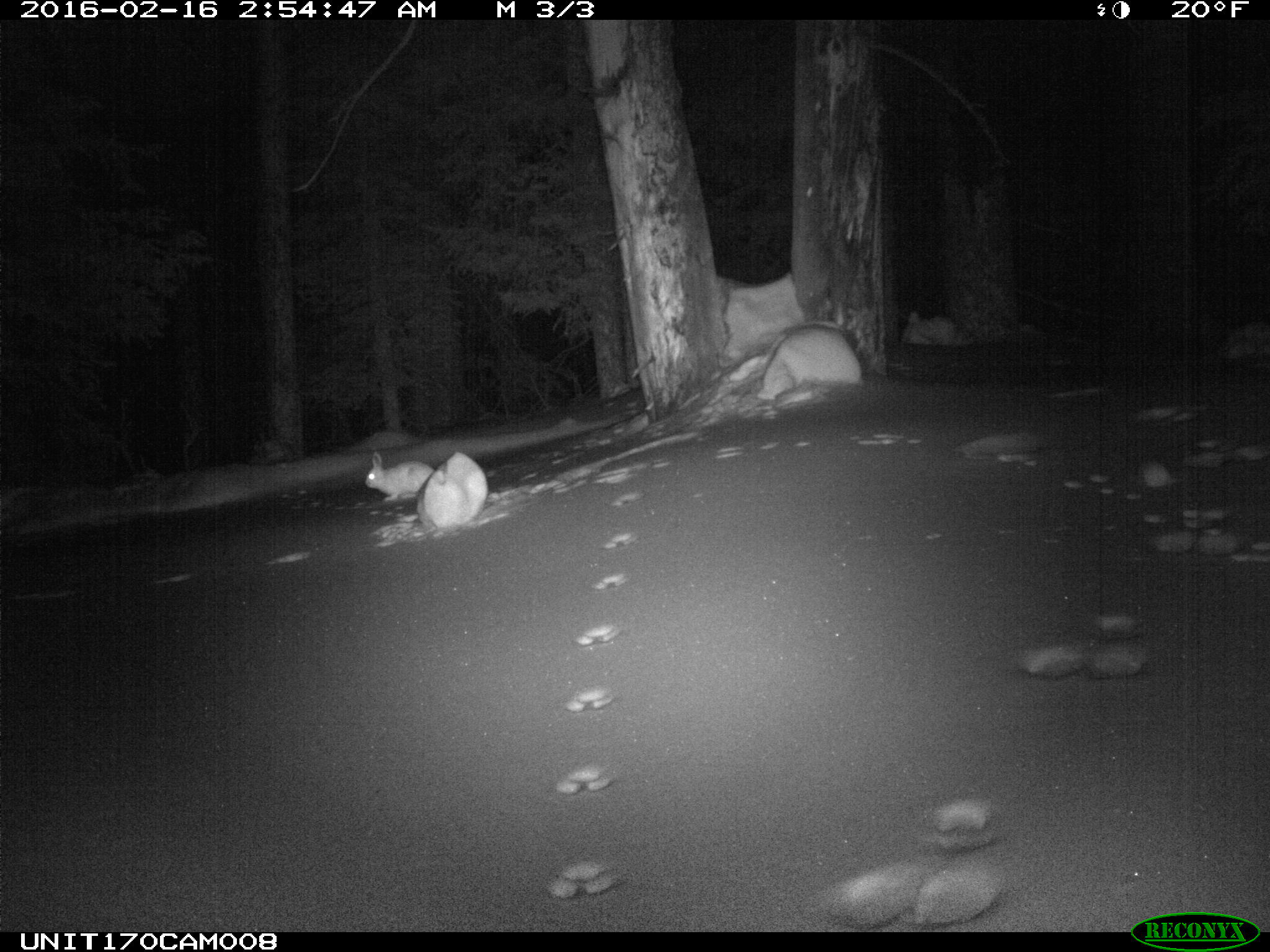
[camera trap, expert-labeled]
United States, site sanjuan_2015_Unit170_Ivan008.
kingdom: Animalia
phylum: Chordata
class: Mammalia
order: Lagomorpha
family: Leporidae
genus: Lepus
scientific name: Lepus americanus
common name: snowshoe hare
Lepus americanus (snowshoe hare).